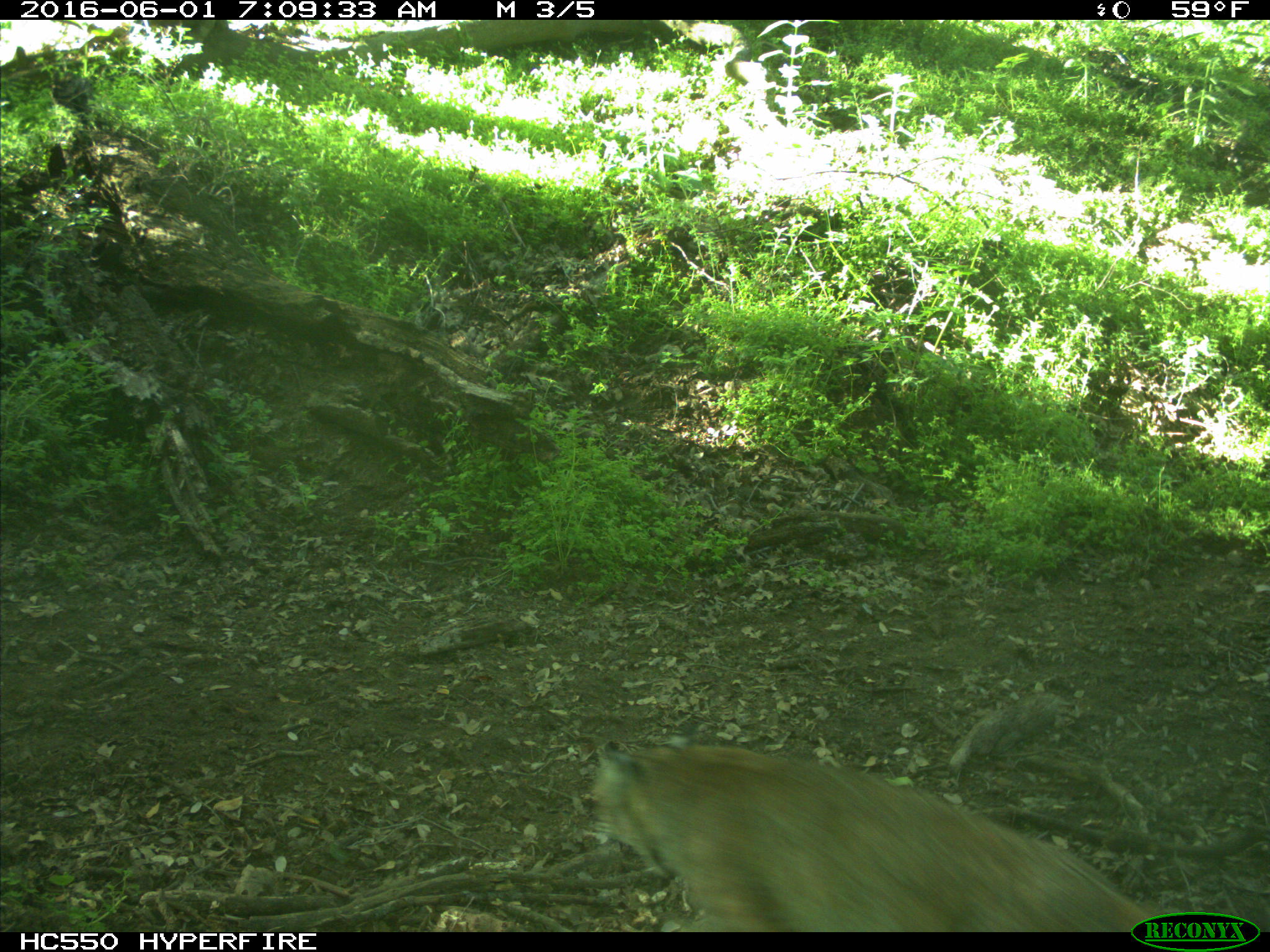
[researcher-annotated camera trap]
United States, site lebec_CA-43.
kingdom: Animalia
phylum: Chordata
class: Mammalia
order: Carnivora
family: Felidae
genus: Lynx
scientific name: Lynx rufus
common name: bobcat